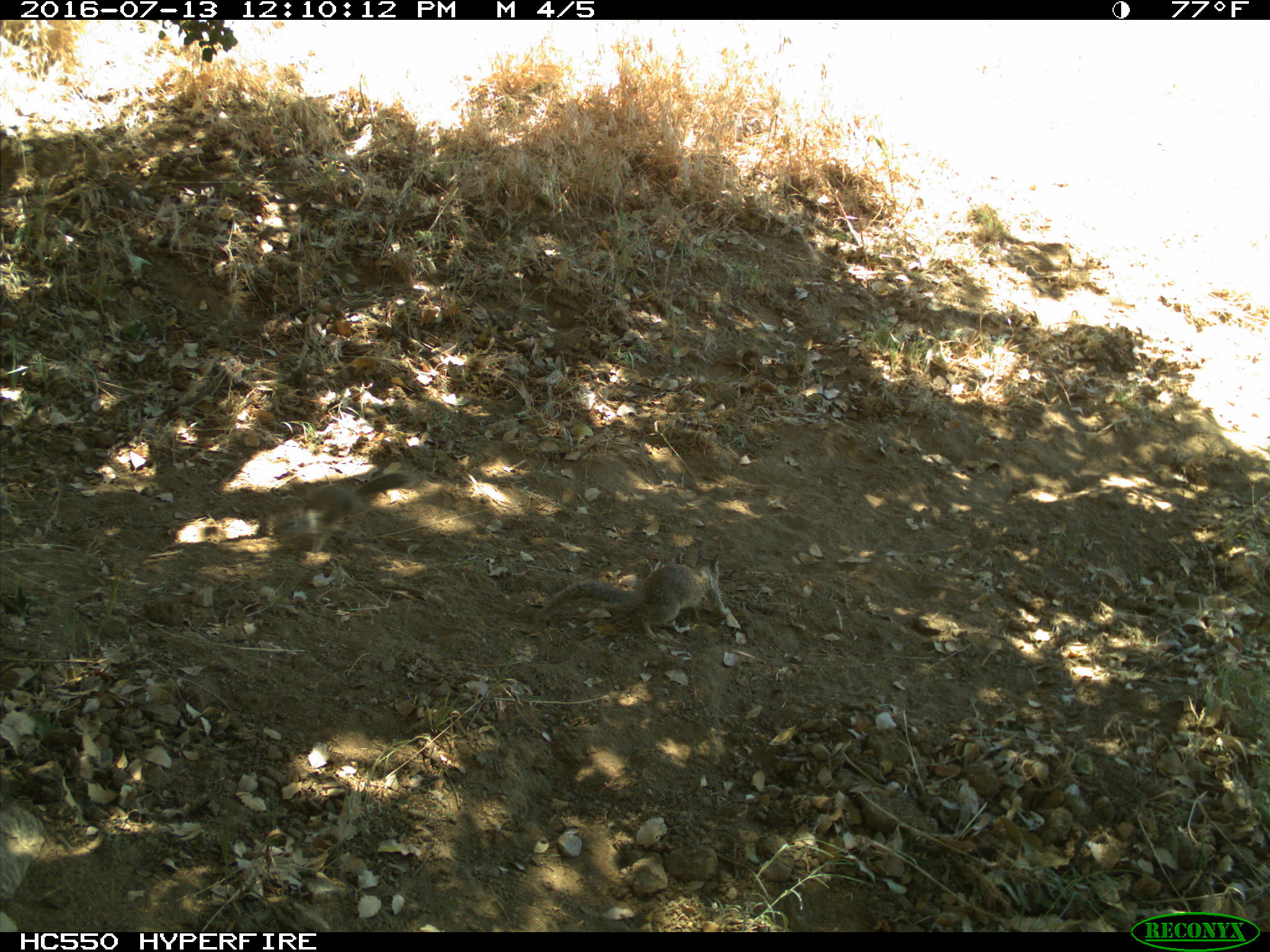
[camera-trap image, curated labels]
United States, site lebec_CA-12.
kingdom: Animalia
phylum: Chordata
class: Mammalia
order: Rodentia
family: Sciuridae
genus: Otospermophilus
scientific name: Otospermophilus beecheyi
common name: california ground squirrel